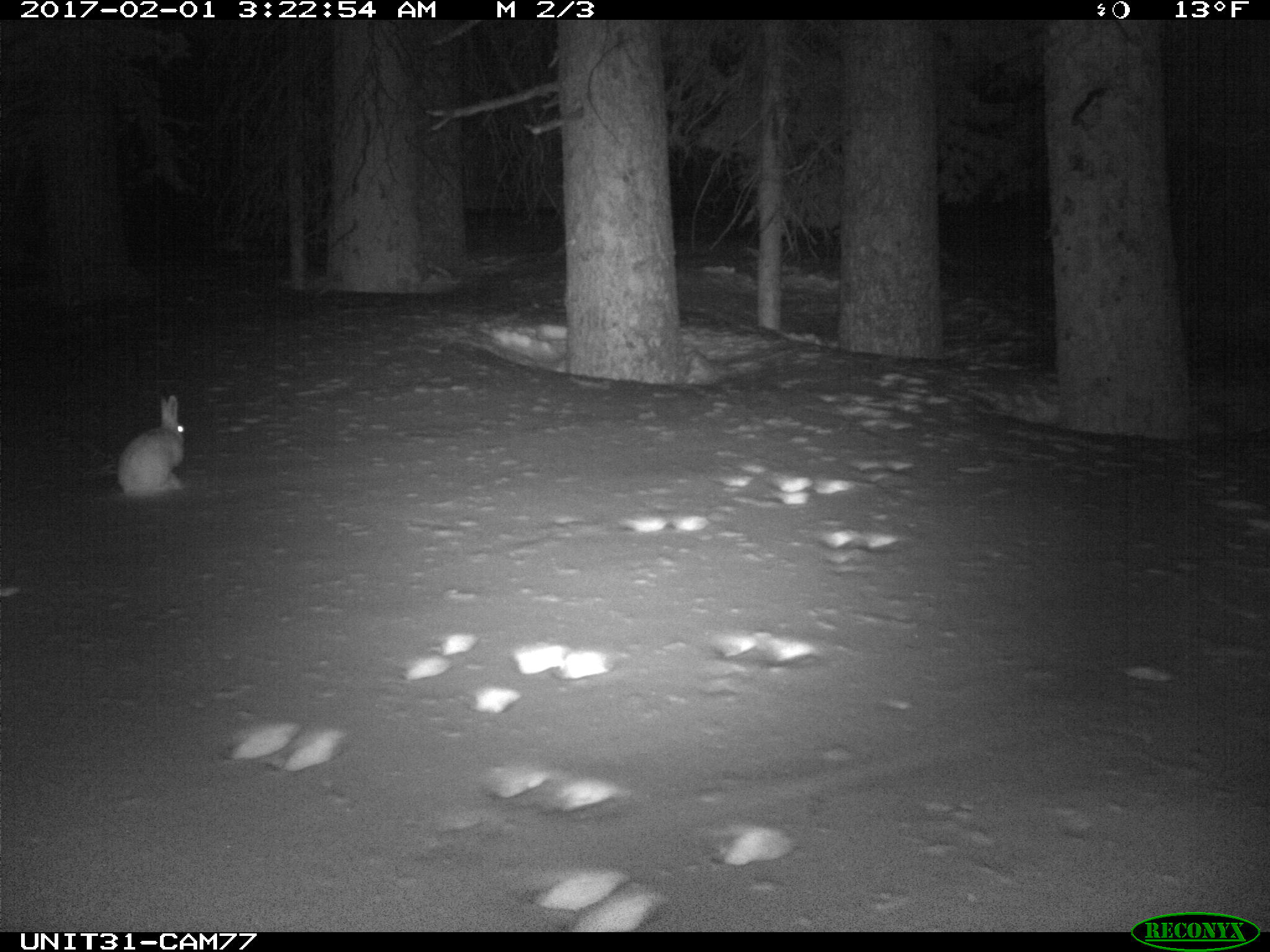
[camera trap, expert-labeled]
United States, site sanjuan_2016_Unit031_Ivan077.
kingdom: Animalia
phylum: Chordata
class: Mammalia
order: Lagomorpha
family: Leporidae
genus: Lepus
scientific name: Lepus americanus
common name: snowshoe hare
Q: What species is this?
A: Lepus americanus (snowshoe hare).